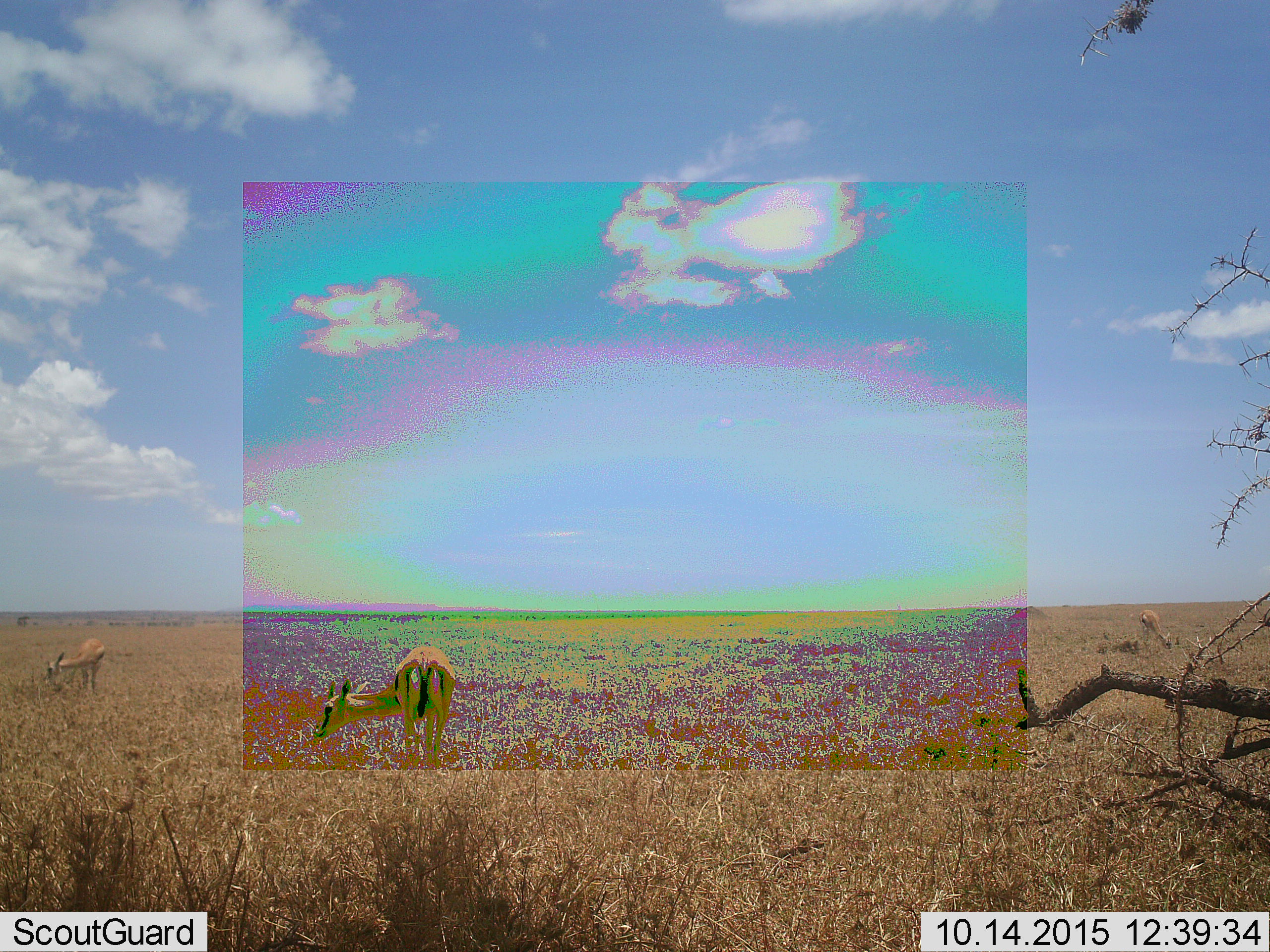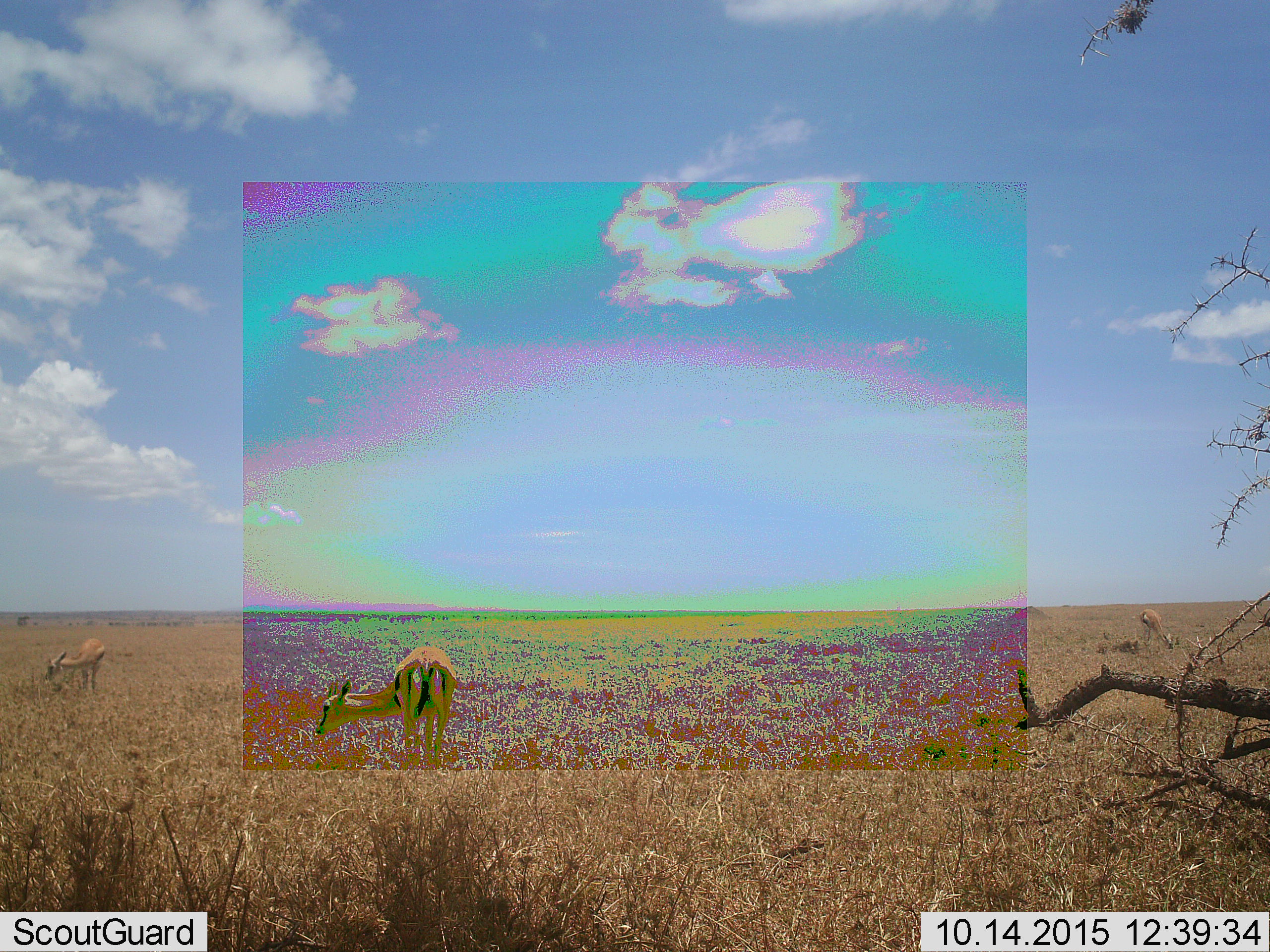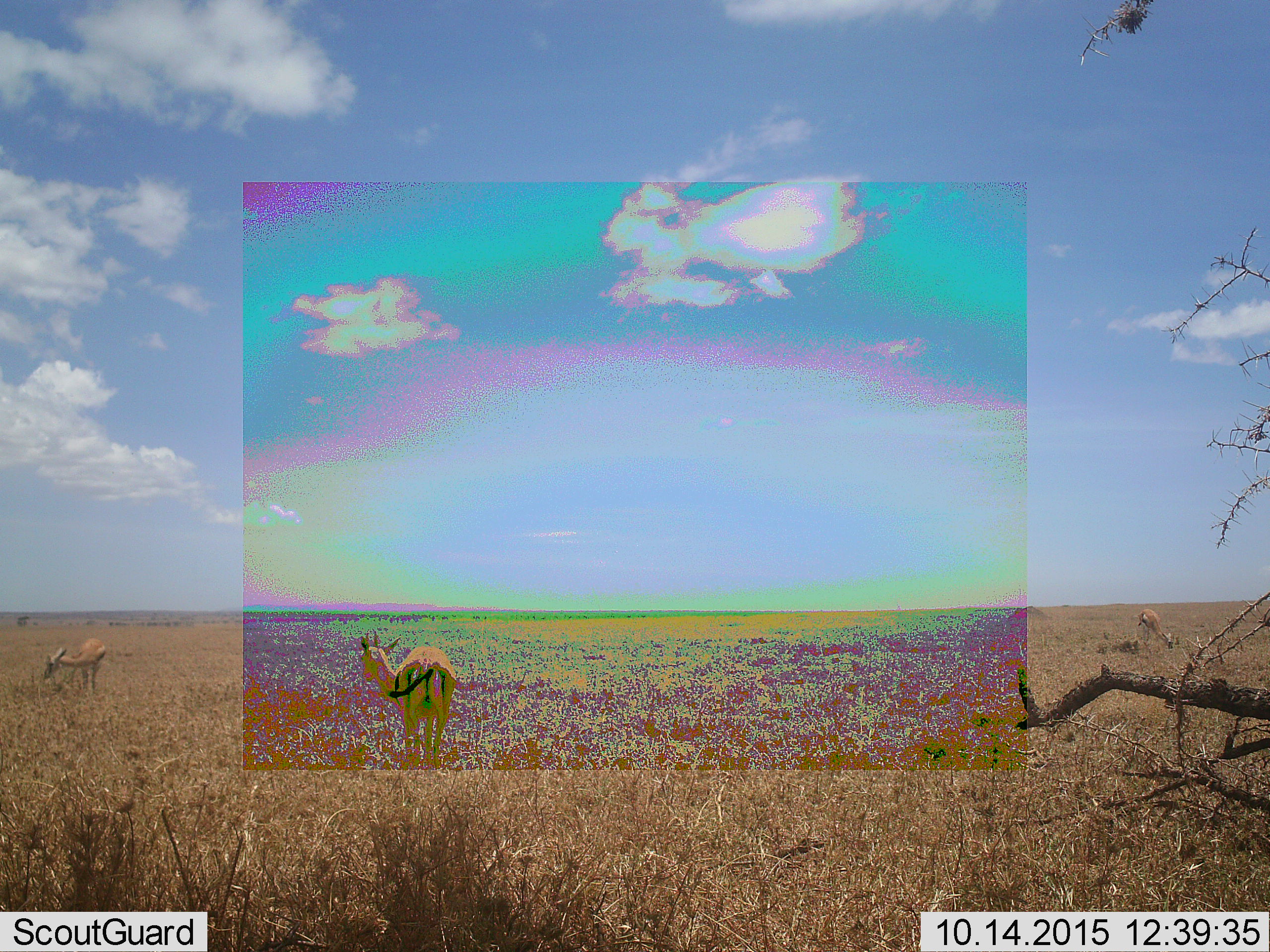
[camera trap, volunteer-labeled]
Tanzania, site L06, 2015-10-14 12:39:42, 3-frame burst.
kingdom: Animalia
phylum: Chordata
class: Mammalia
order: Artiodactyla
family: Bovidae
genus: Eudorcas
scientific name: Eudorcas thomsonii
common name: thomson's gazelle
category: gazellethomsons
Gazellethomsons (thomson's gazelle) (Eudorcas thomsonii), count 3. Behavior (volunteer vote fractions): standing 60%, resting 0%, moving 10%, interacting 0%. Young present (vote fraction): 0%. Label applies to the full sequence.